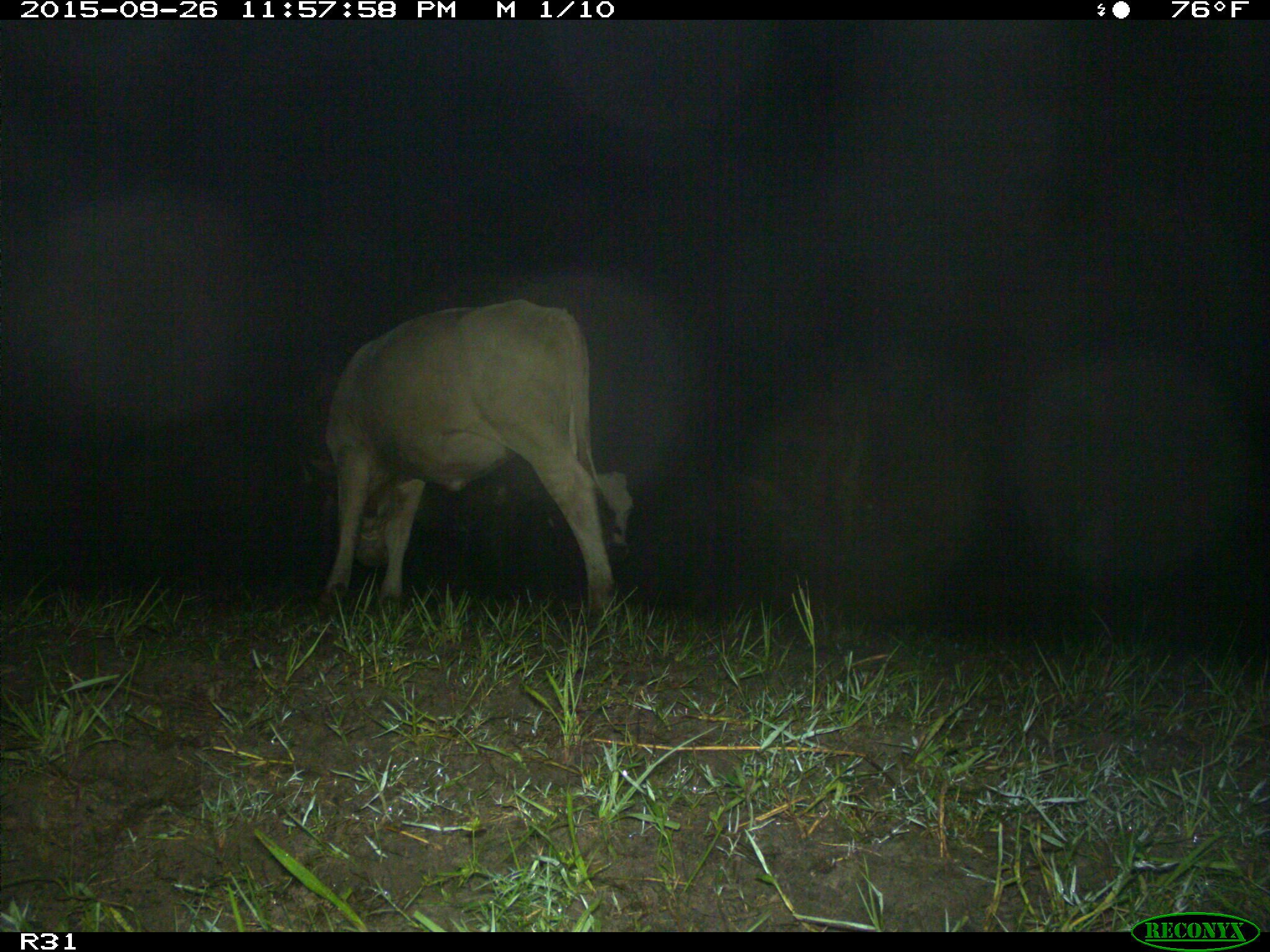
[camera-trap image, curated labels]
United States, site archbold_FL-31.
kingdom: Animalia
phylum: Chordata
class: Mammalia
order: Artiodactyla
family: Bovidae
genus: Bos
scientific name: Bos taurus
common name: domestic cow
Bos taurus (domestic cow).